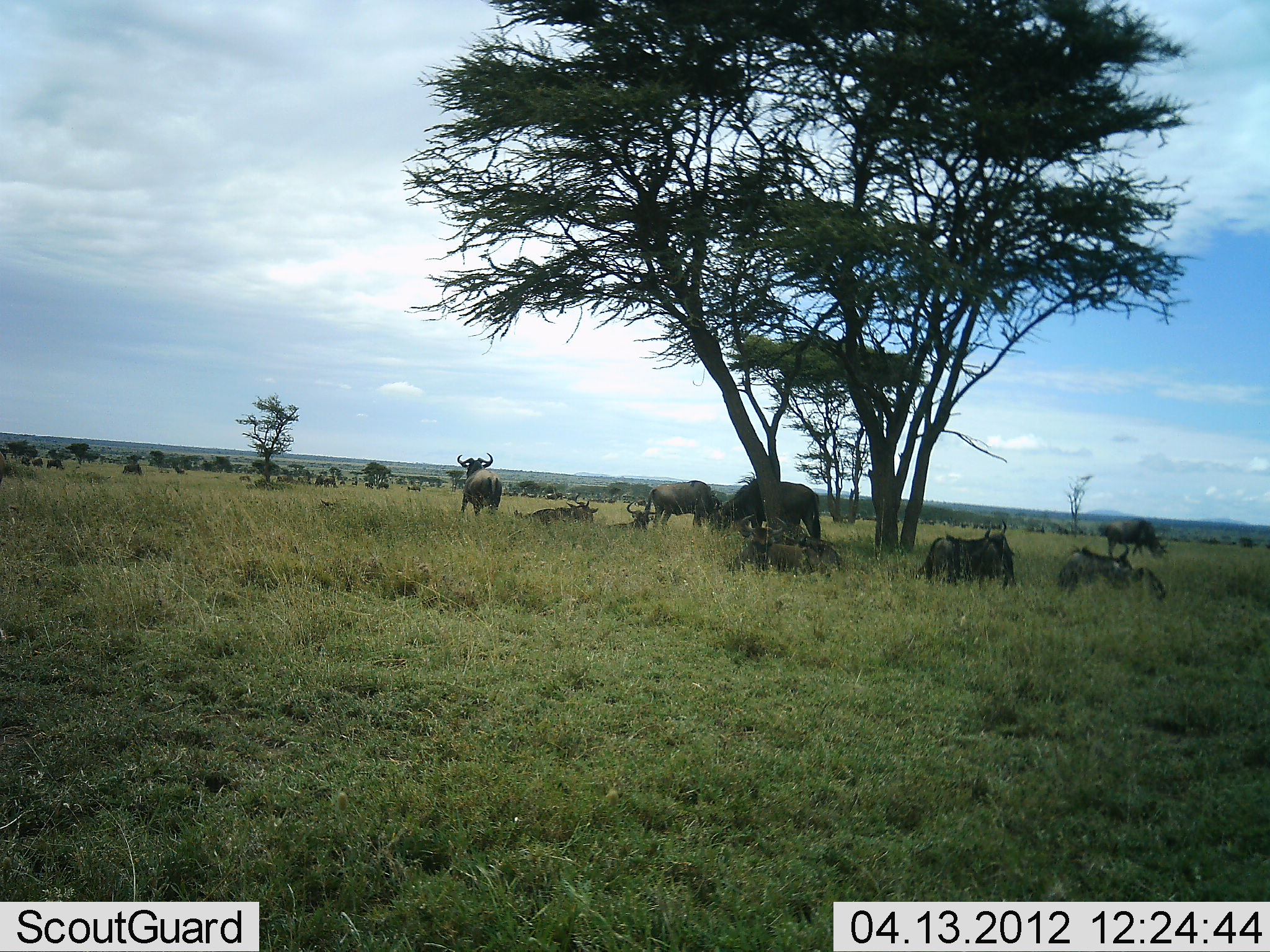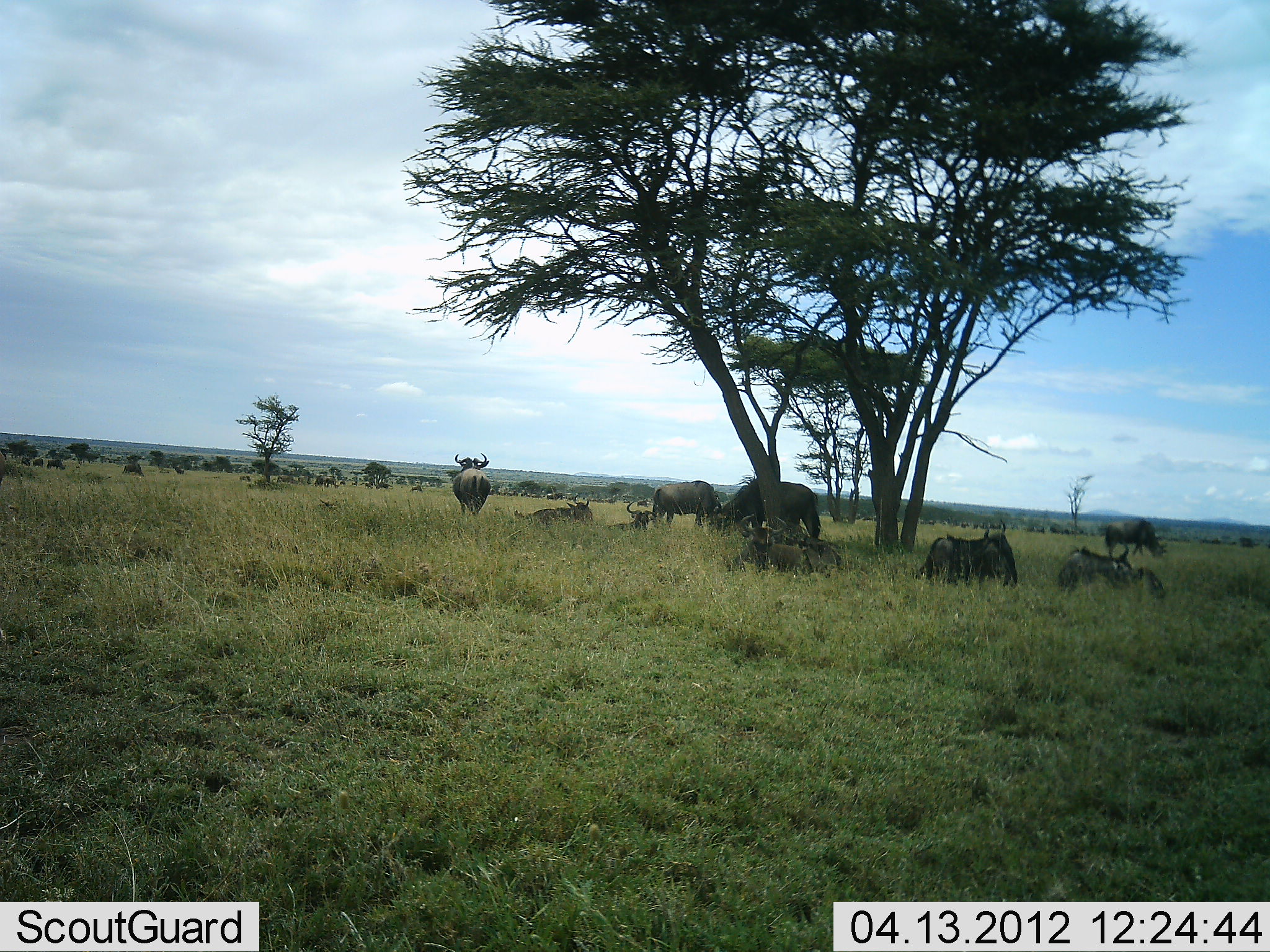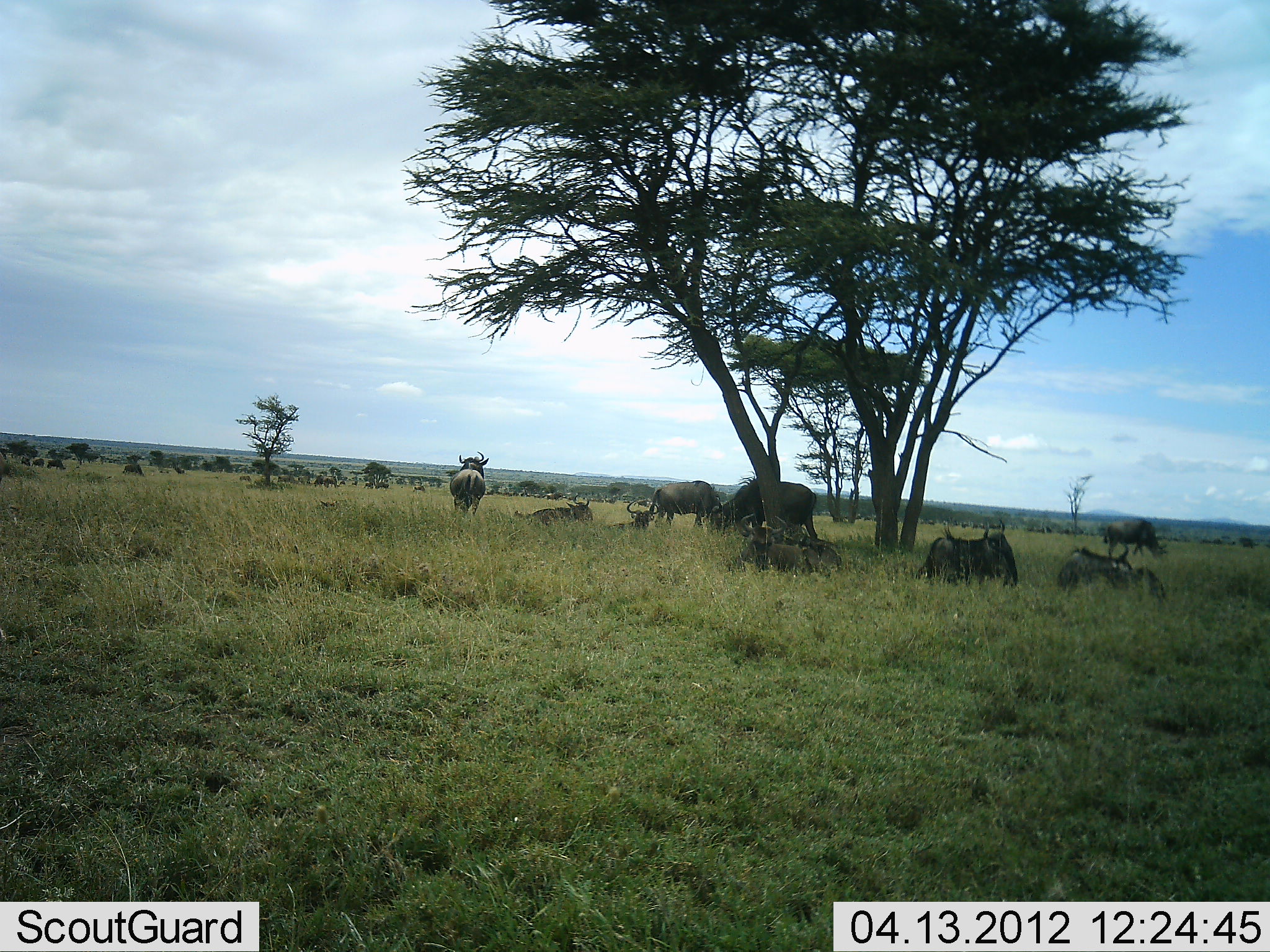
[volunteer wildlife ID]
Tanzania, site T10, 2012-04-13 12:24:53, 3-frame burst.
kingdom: Animalia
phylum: Chordata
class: Mammalia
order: Artiodactyla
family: Bovidae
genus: Connochaetes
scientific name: Connochaetes taurinus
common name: blue wildebeest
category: wildebeest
Wildebeest (blue wildebeest) (Connochaetes taurinus), count 9. Behavior (volunteer vote fractions): standing 84%, resting 88%, moving 44%, interacting 8%. Young present (vote fraction): 0%. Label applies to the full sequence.